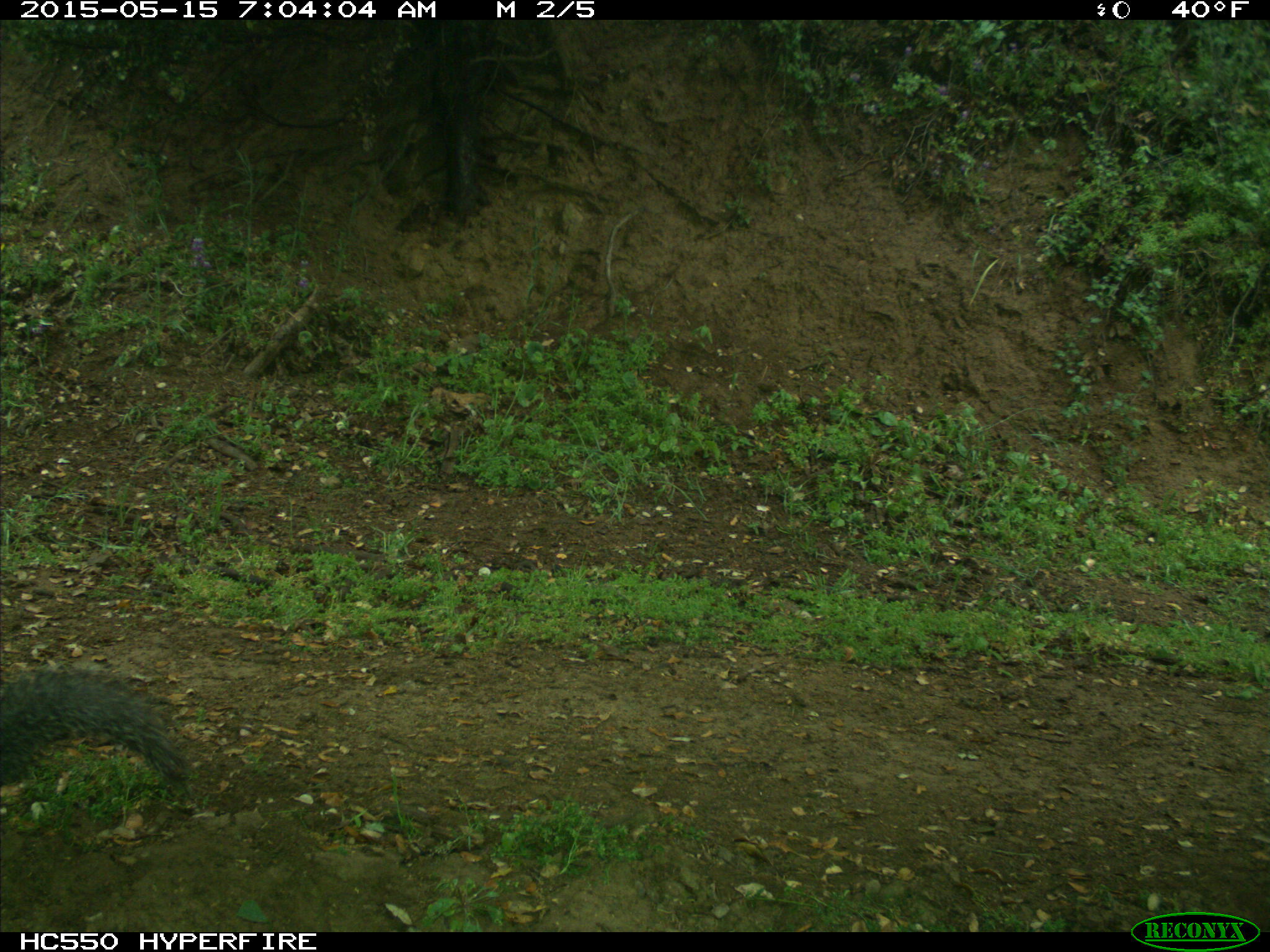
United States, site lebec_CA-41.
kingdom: Animalia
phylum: Chordata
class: Mammalia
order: Rodentia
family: Sciuridae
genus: Sciurus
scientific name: Sciurus carolinensis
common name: eastern gray squirrel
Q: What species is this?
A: Sciurus carolinensis (eastern gray squirrel).